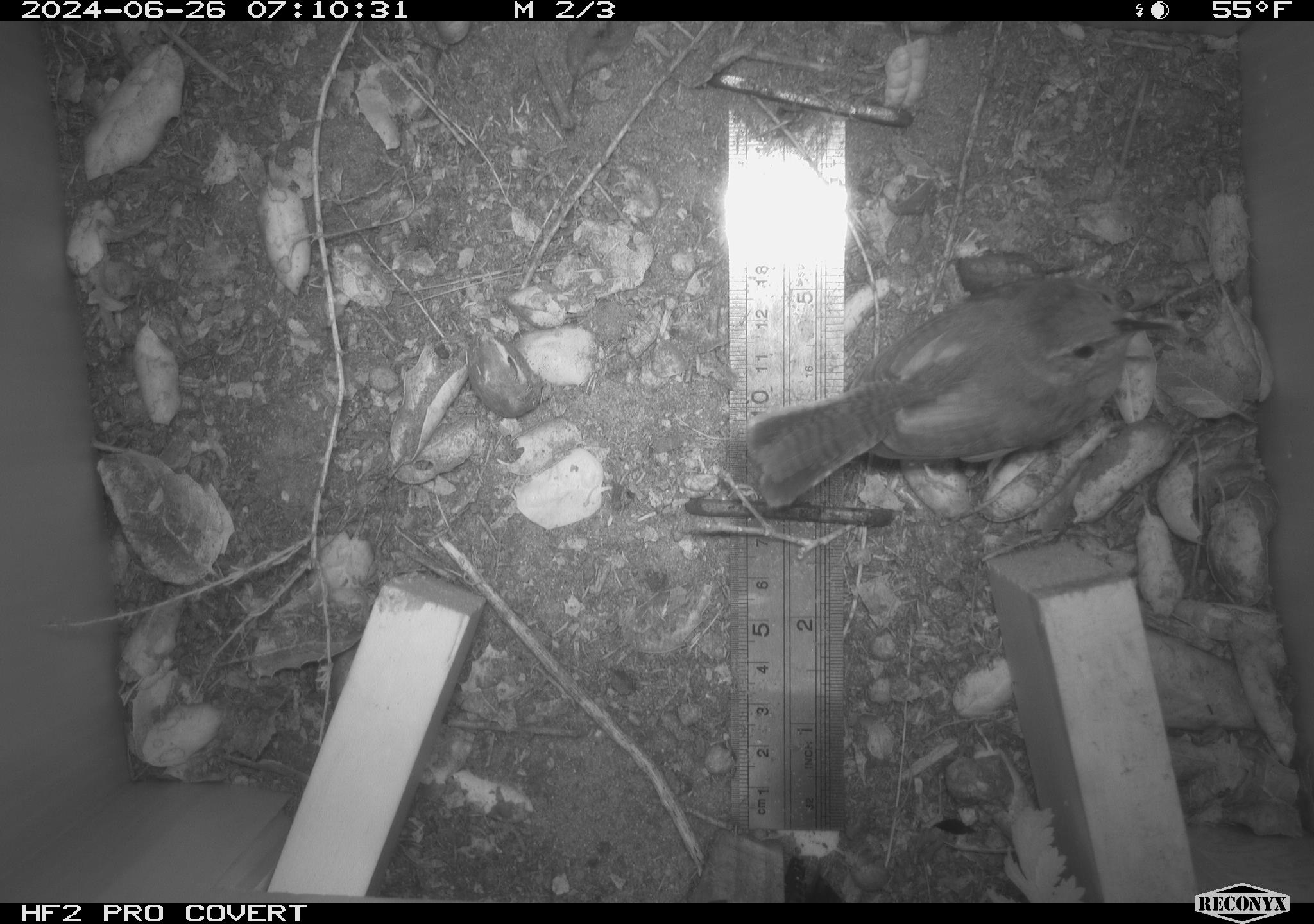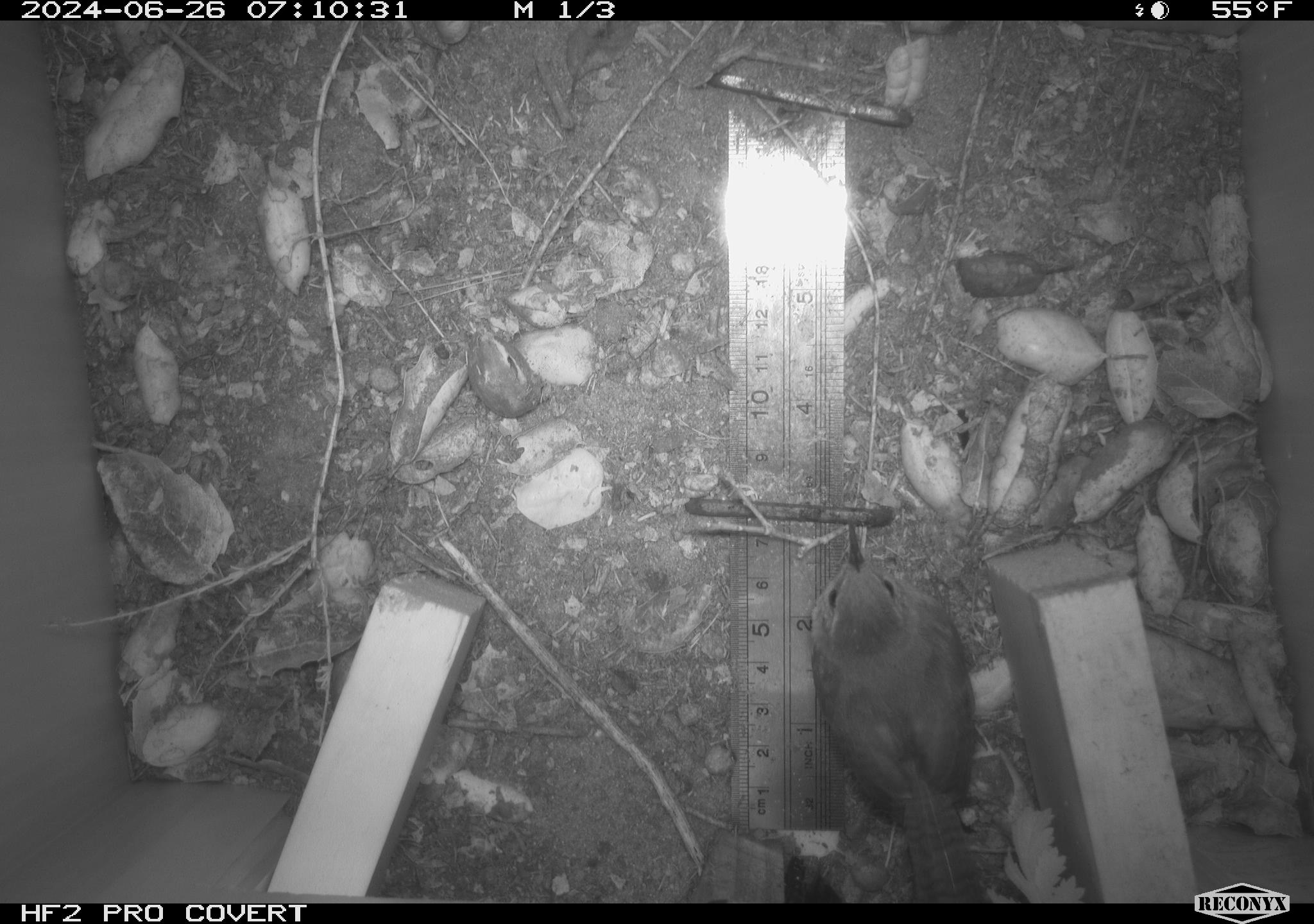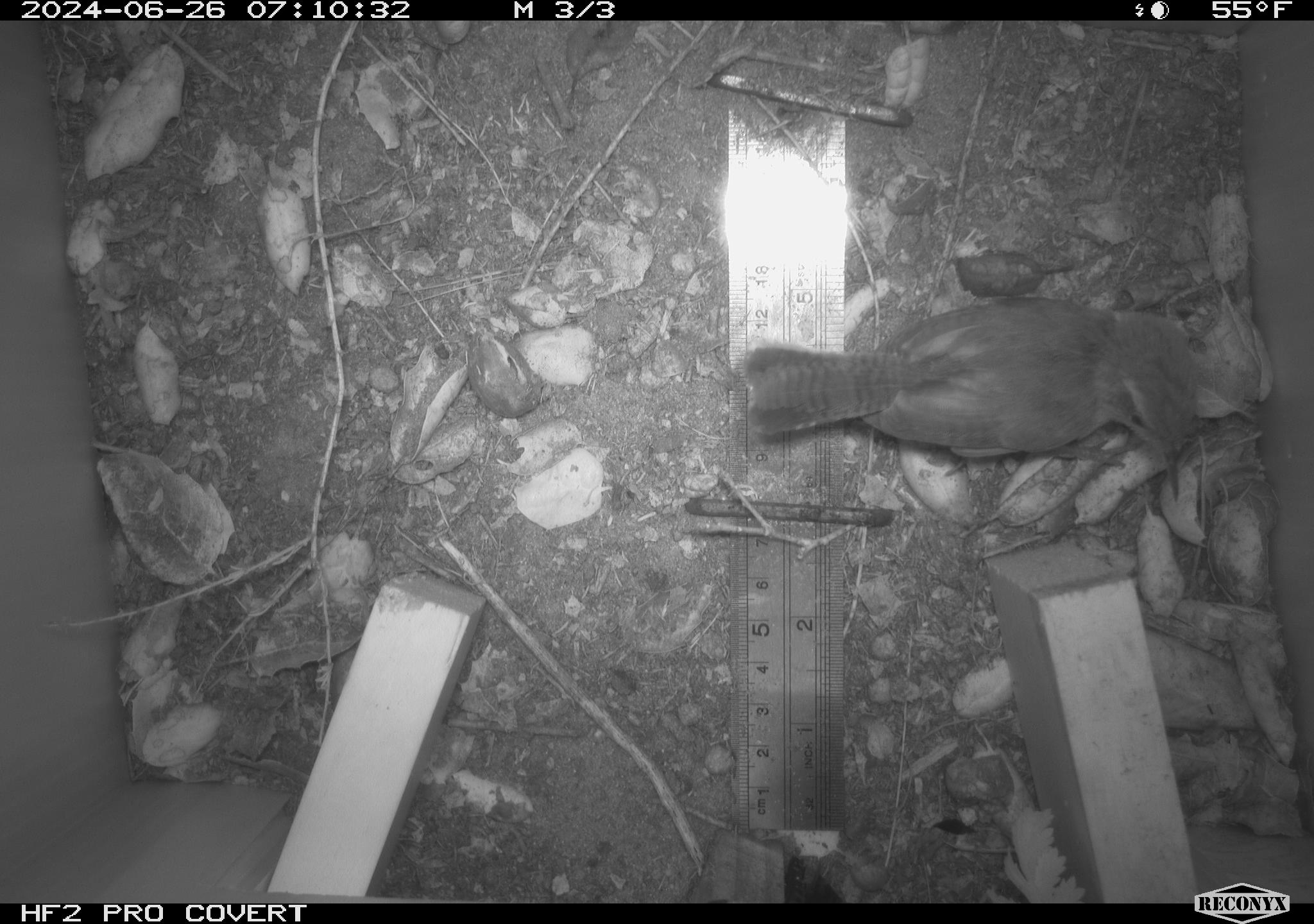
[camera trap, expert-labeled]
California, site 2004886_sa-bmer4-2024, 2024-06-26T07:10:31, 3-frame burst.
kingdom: Animalia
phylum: Chordata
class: Aves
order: Passeriformes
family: Troglodytidae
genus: Thryomanes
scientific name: Thryomanes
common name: wren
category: thryomanes species